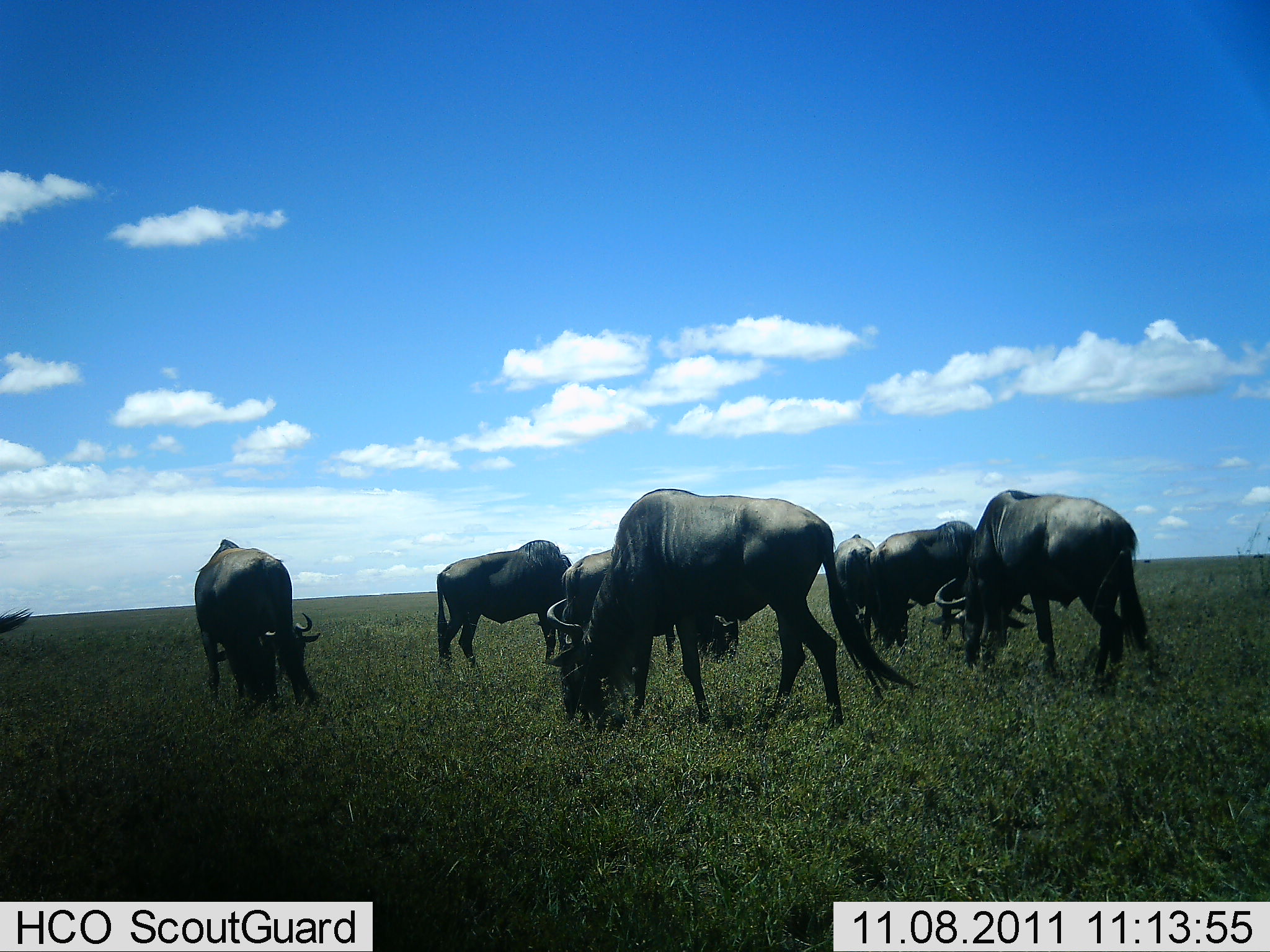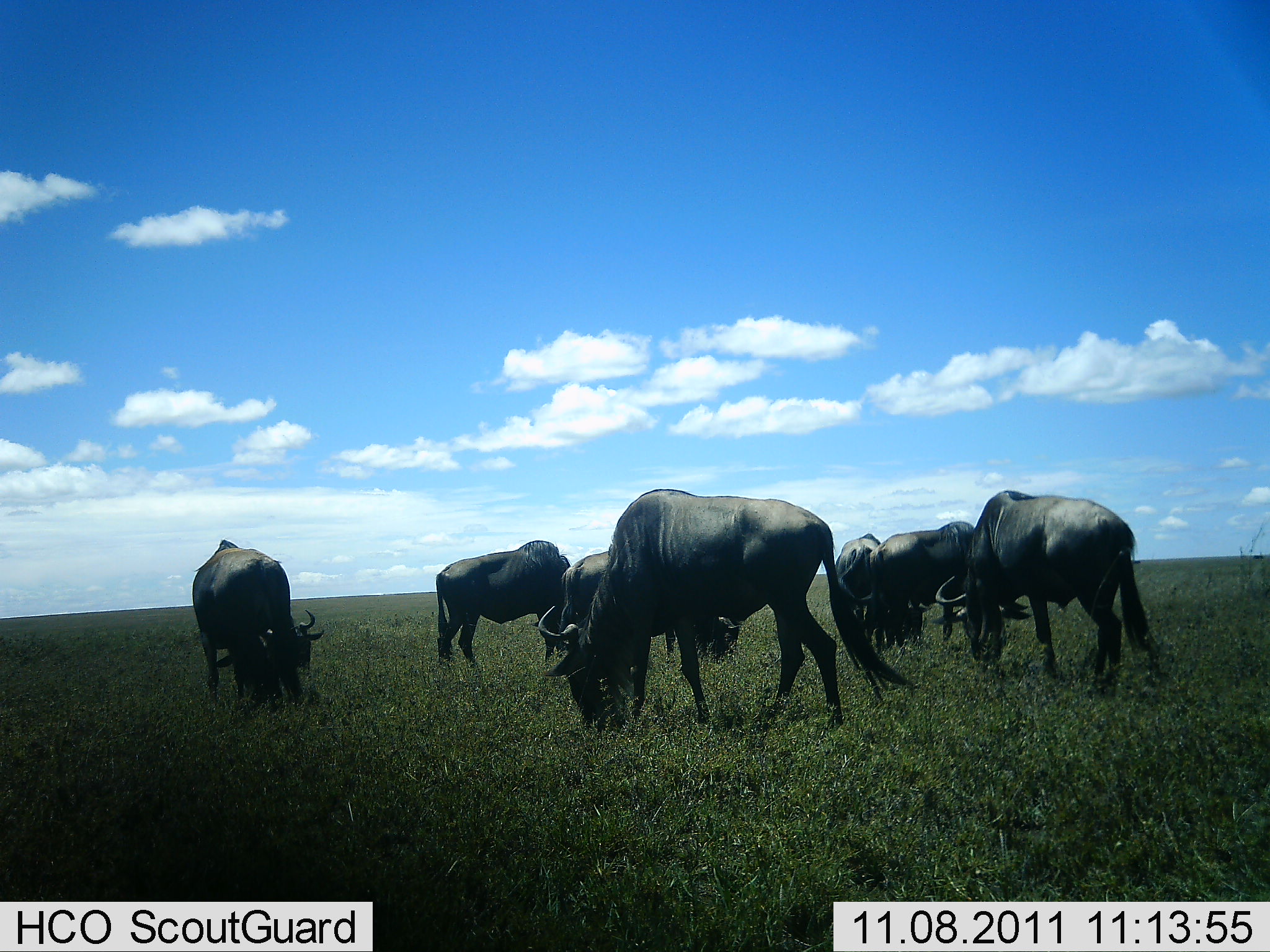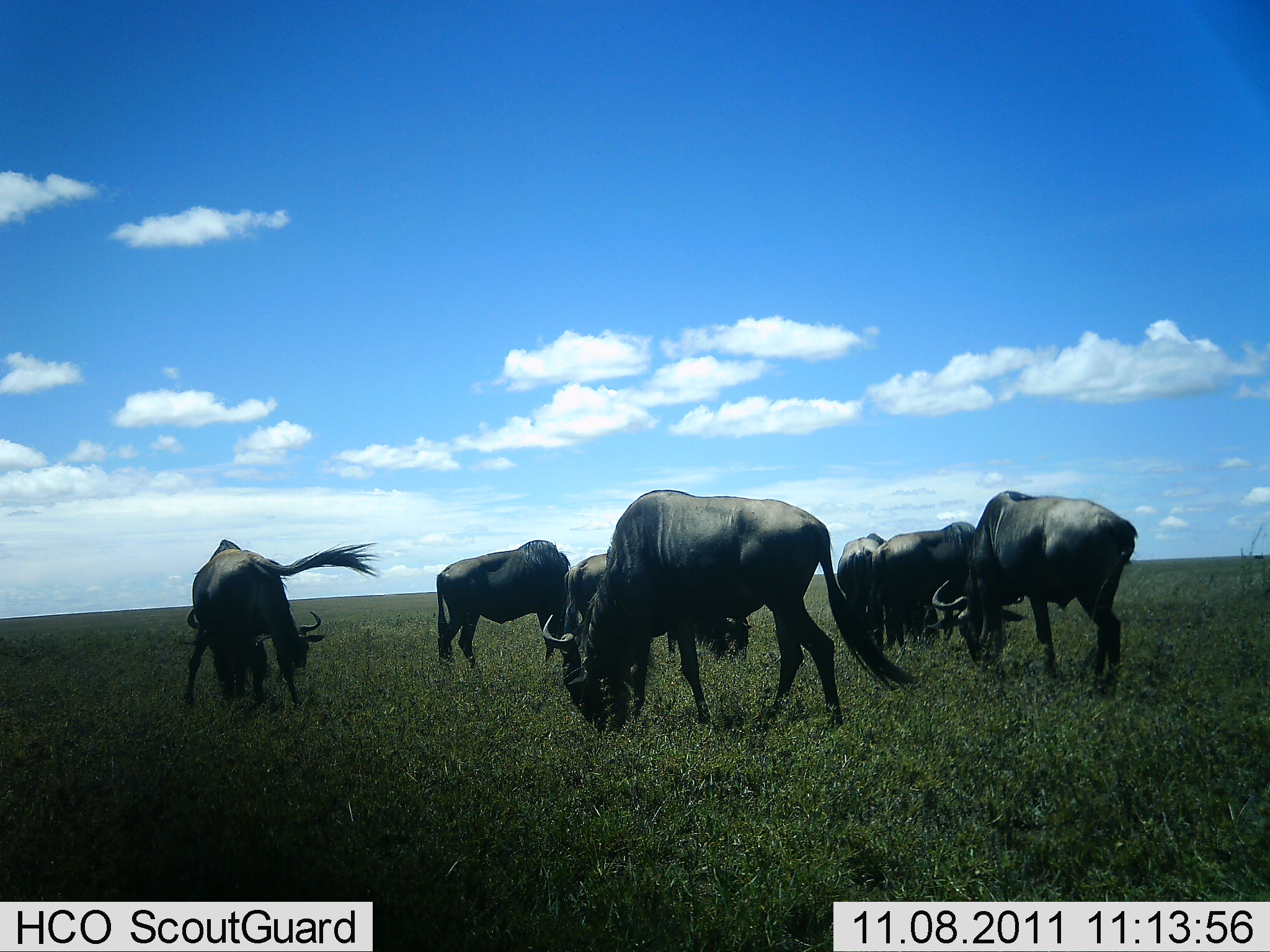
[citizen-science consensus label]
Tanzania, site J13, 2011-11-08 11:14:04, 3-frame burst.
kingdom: Animalia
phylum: Chordata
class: Mammalia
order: Artiodactyla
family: Bovidae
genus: Connochaetes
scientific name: Connochaetes taurinus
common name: blue wildebeest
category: wildebeest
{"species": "wildebeest (blue wildebeest) (Connochaetes taurinus)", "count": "8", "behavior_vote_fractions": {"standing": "7%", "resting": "0%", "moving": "0%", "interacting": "0%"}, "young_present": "0%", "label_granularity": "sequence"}